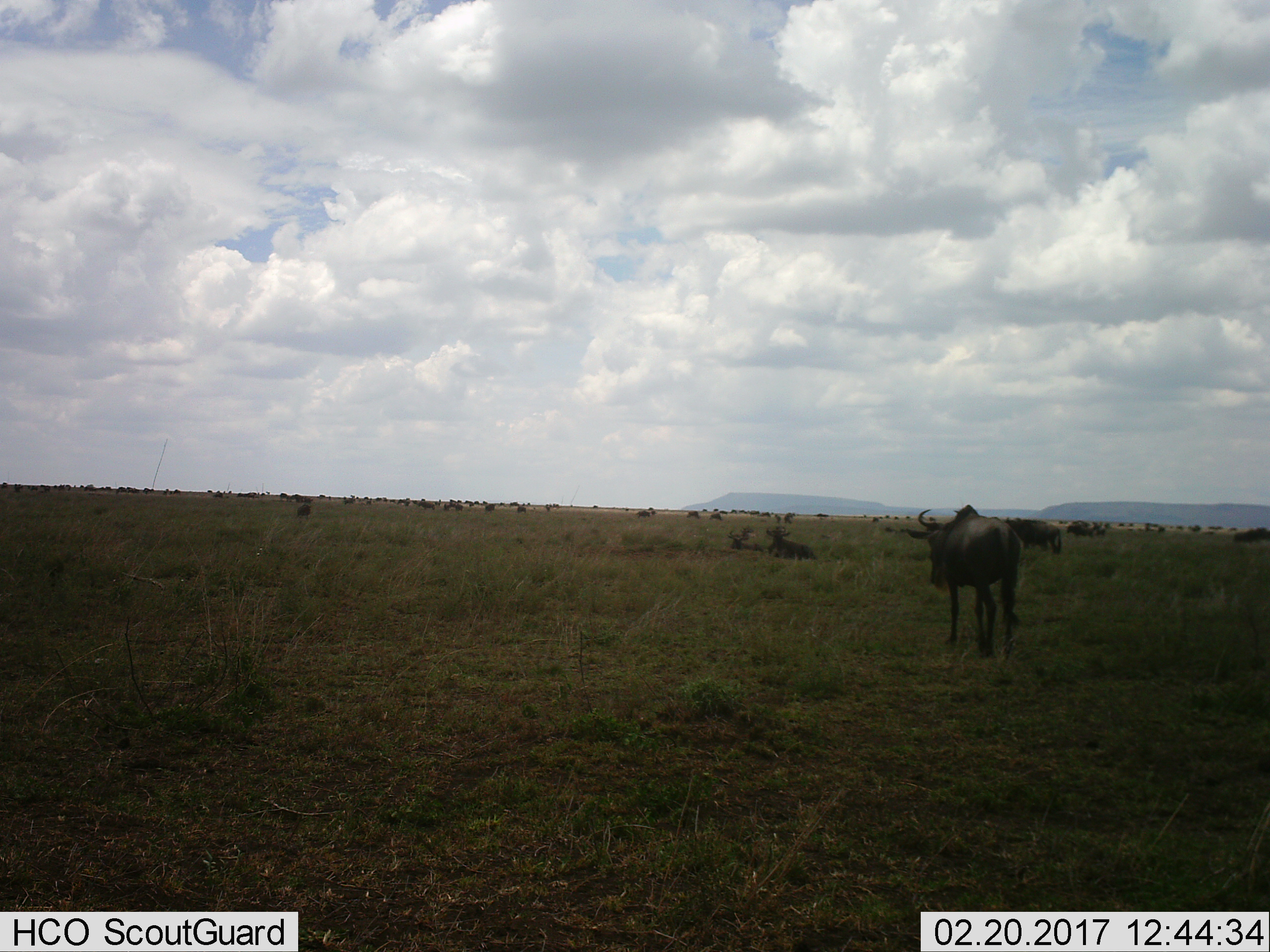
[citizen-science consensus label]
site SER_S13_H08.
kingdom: Animalia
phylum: Chordata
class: Mammalia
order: Artiodactyla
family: Bovidae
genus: Connochaetes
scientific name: Connochaetes taurinus taurinus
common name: blue wildebeest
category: wildebeestblue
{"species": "wildebeestblue (blue wildebeest) (Connochaetes taurinus taurinus)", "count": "11-50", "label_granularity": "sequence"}